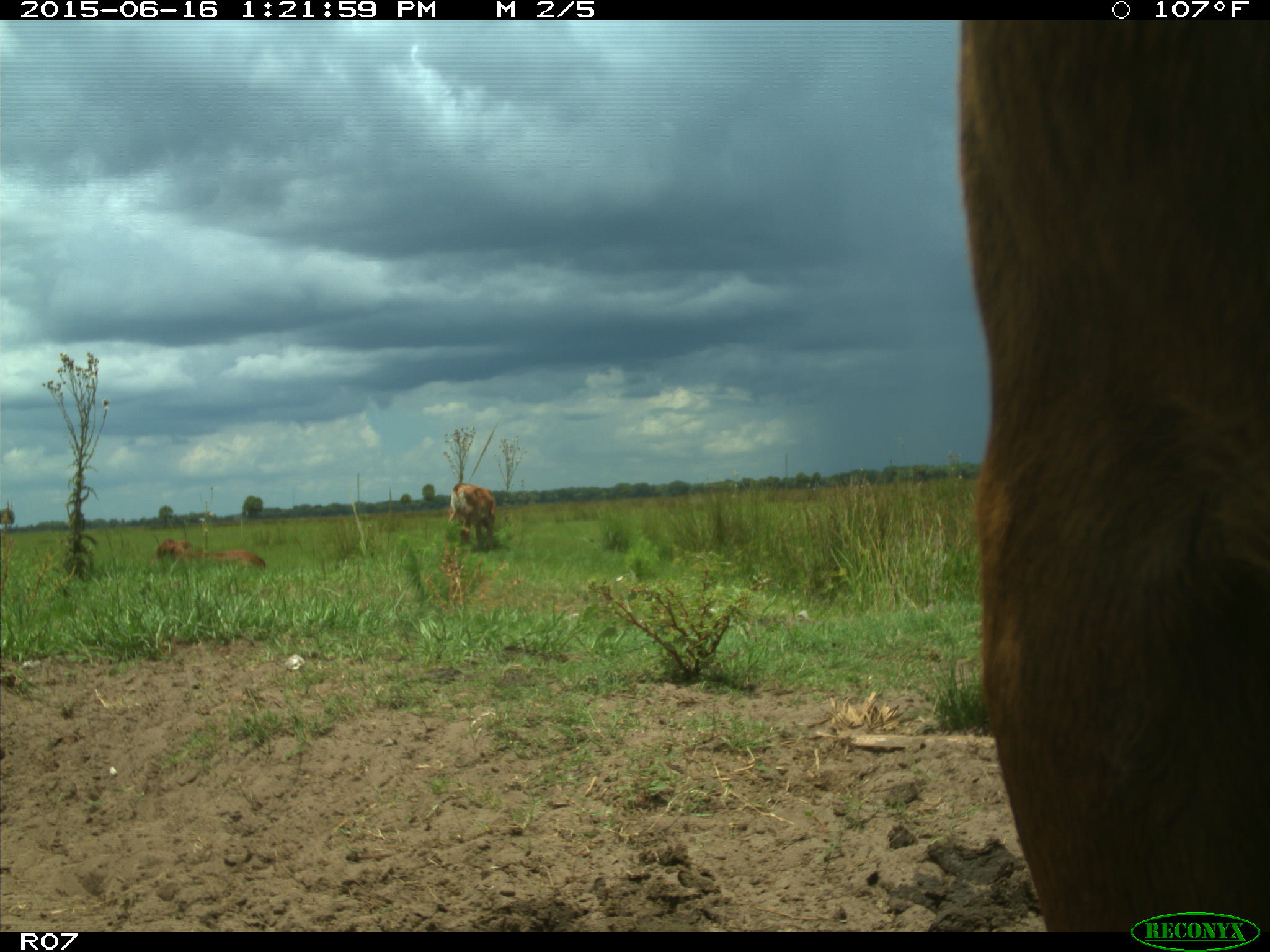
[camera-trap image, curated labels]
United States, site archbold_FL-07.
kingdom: Animalia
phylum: Chordata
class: Mammalia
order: Artiodactyla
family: Bovidae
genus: Bos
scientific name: Bos taurus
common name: domestic cow